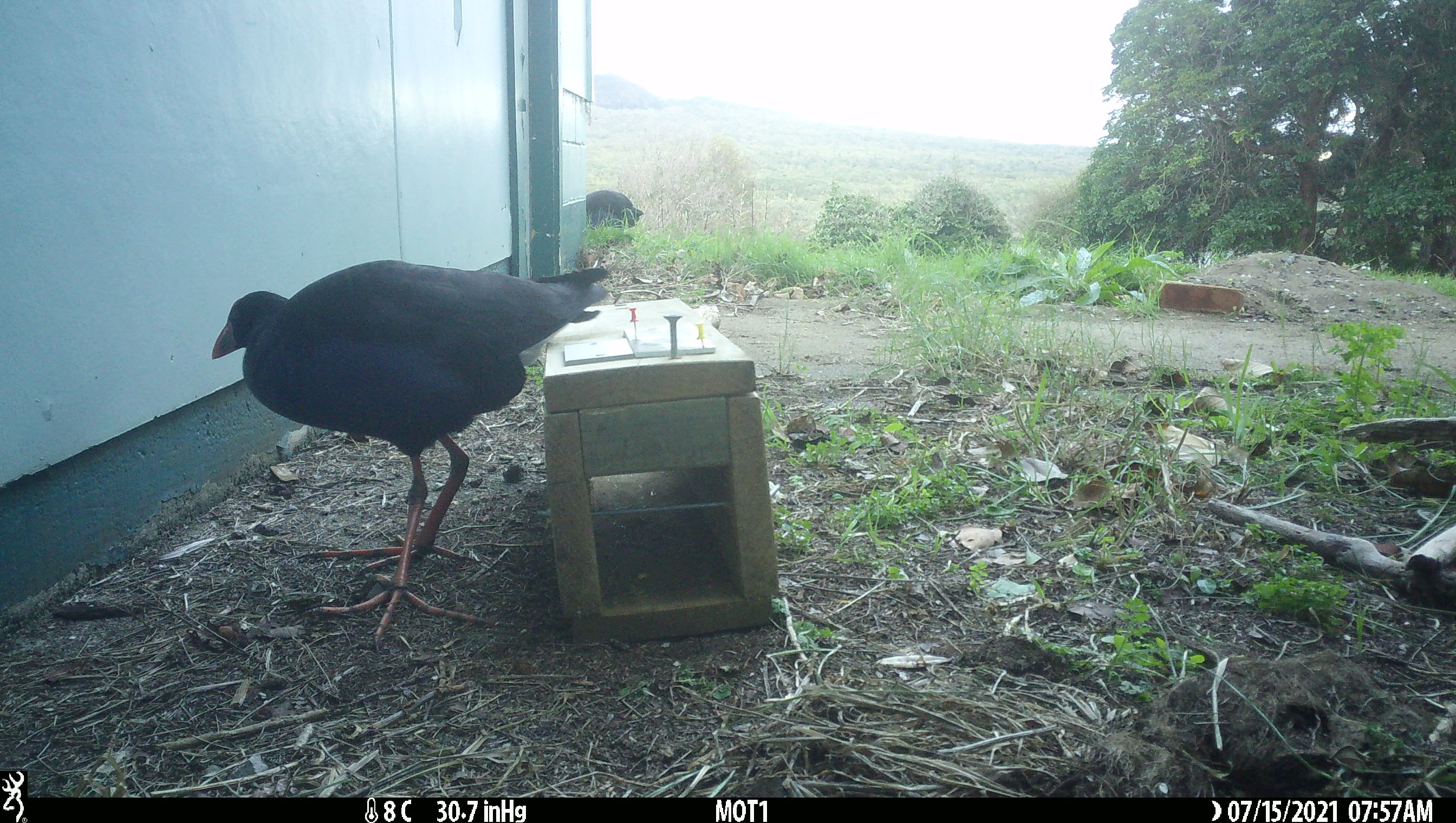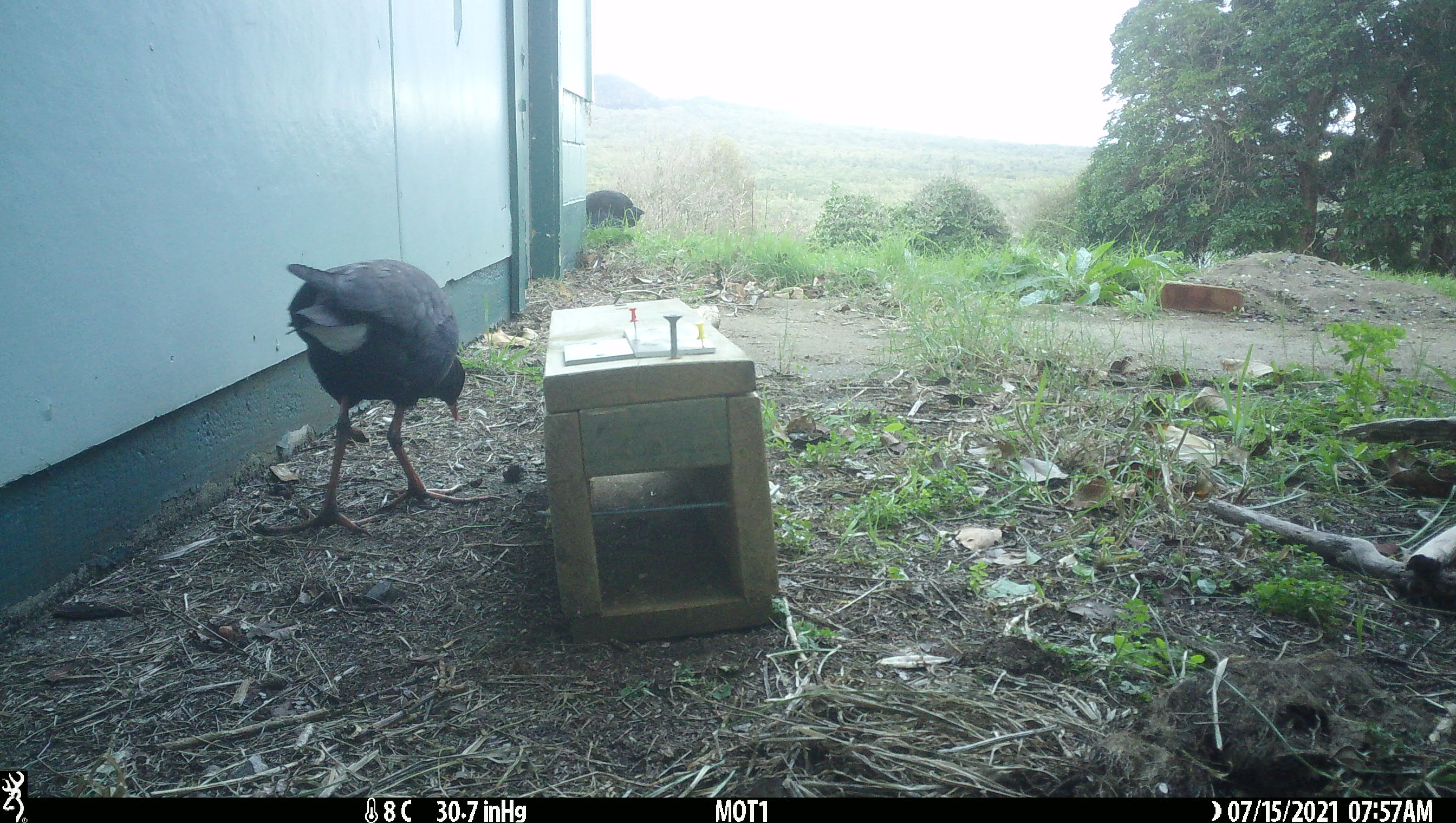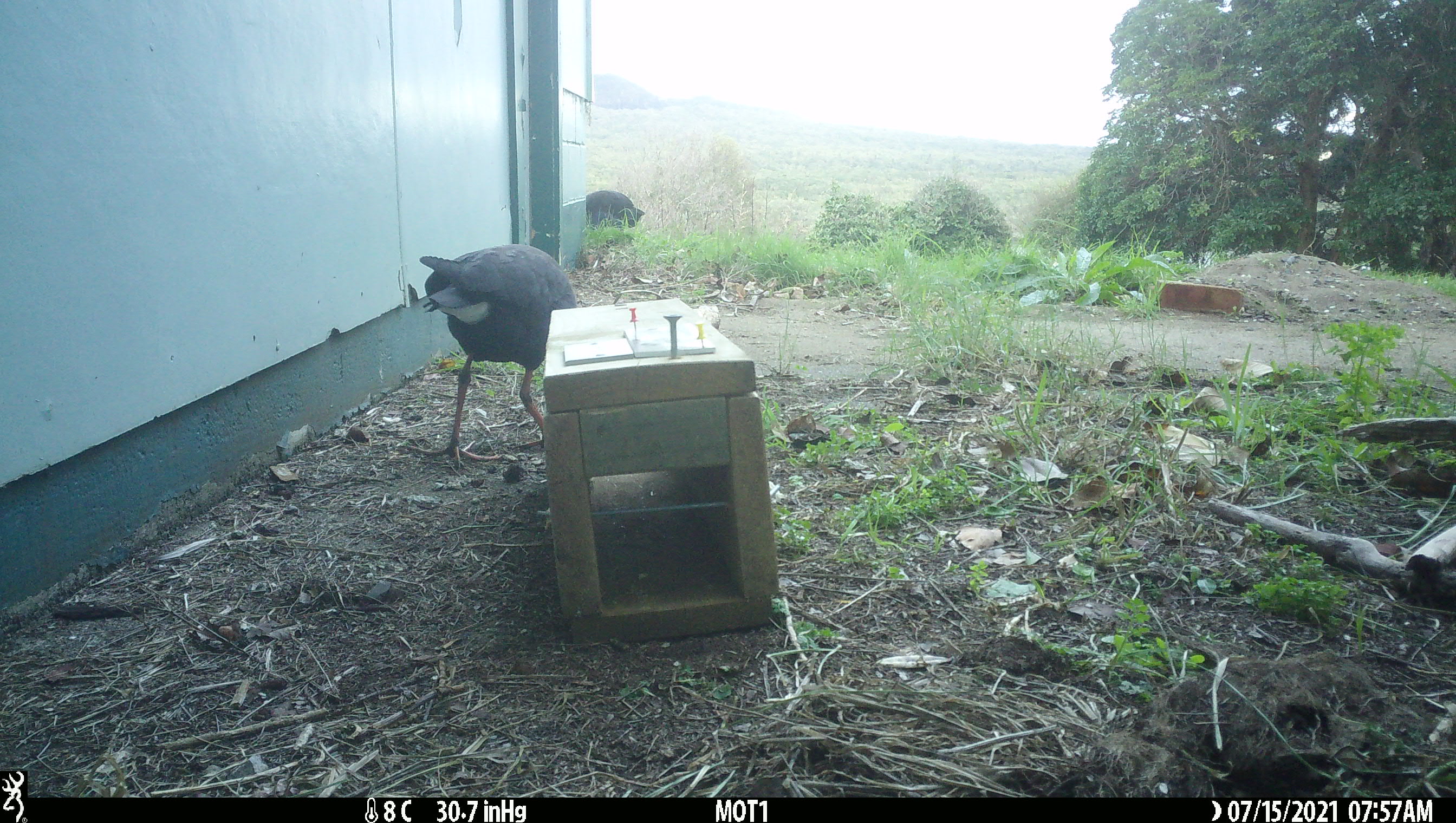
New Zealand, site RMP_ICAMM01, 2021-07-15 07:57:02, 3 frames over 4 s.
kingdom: Animalia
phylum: Chordata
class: Aves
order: Gruiformes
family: Rallidae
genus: Porphyrio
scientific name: Porphyrio melanotus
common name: australasian swamphen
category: pukeko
Pukeko (australasian swamphen) (Porphyrio melanotus).